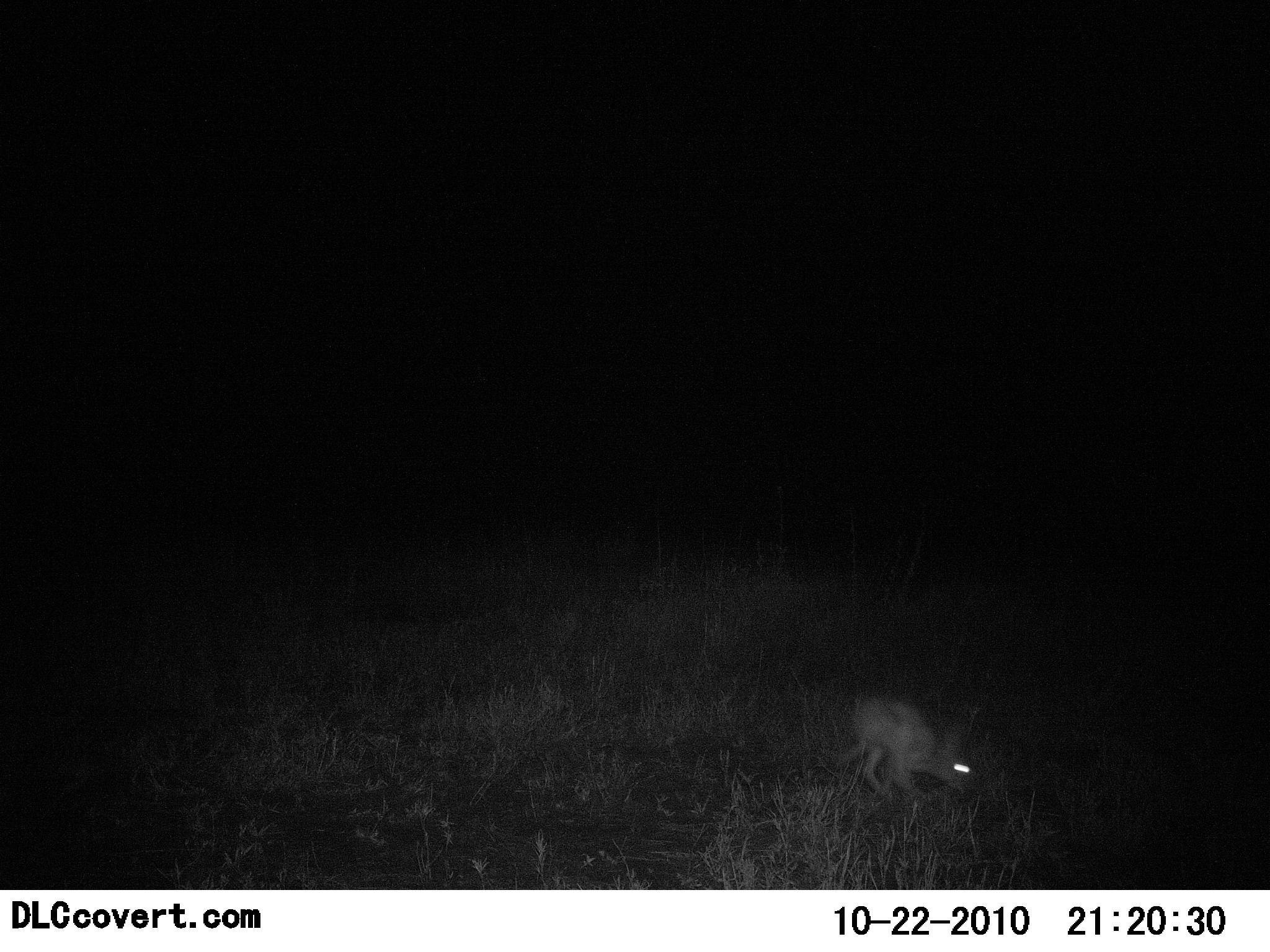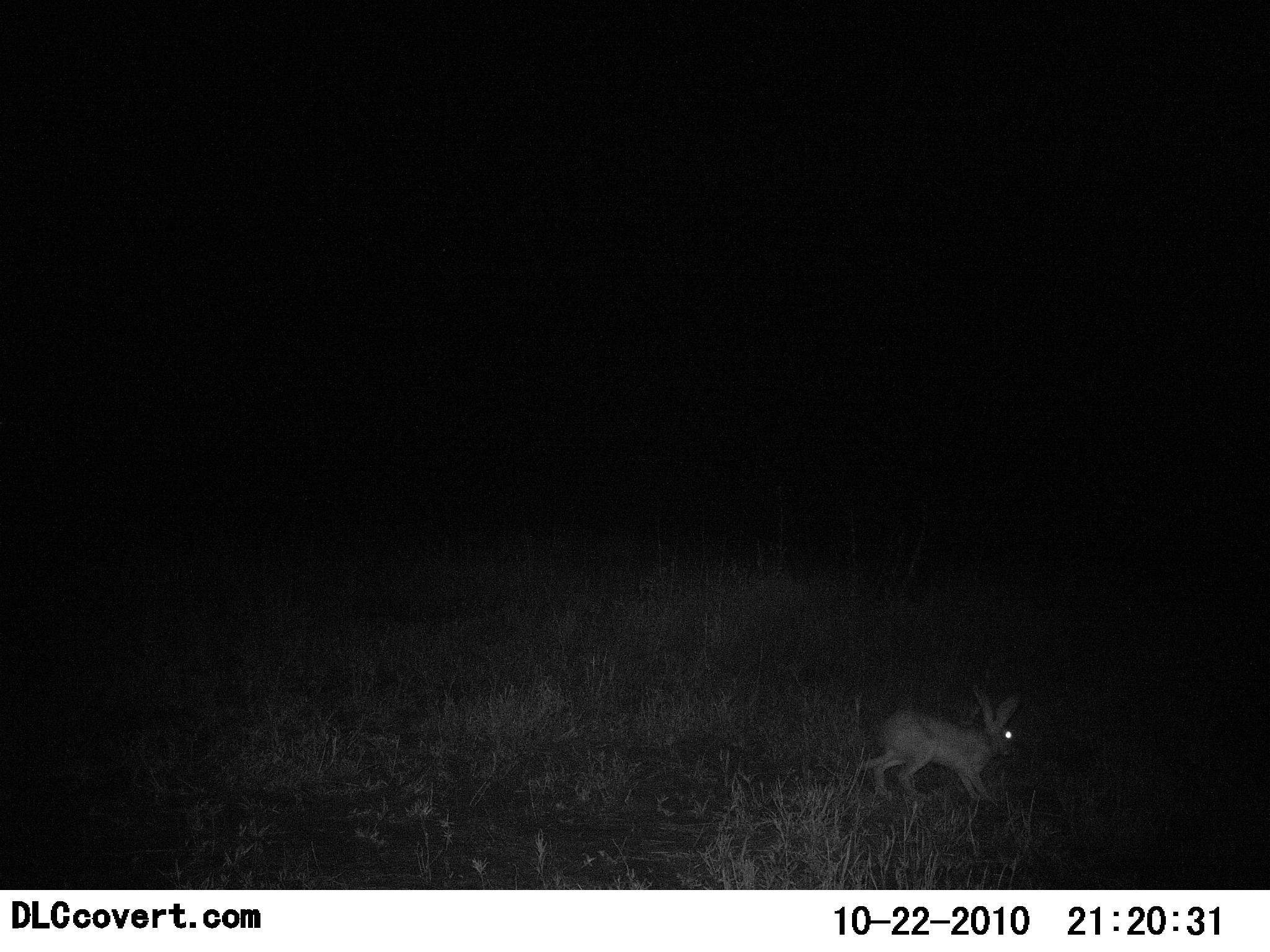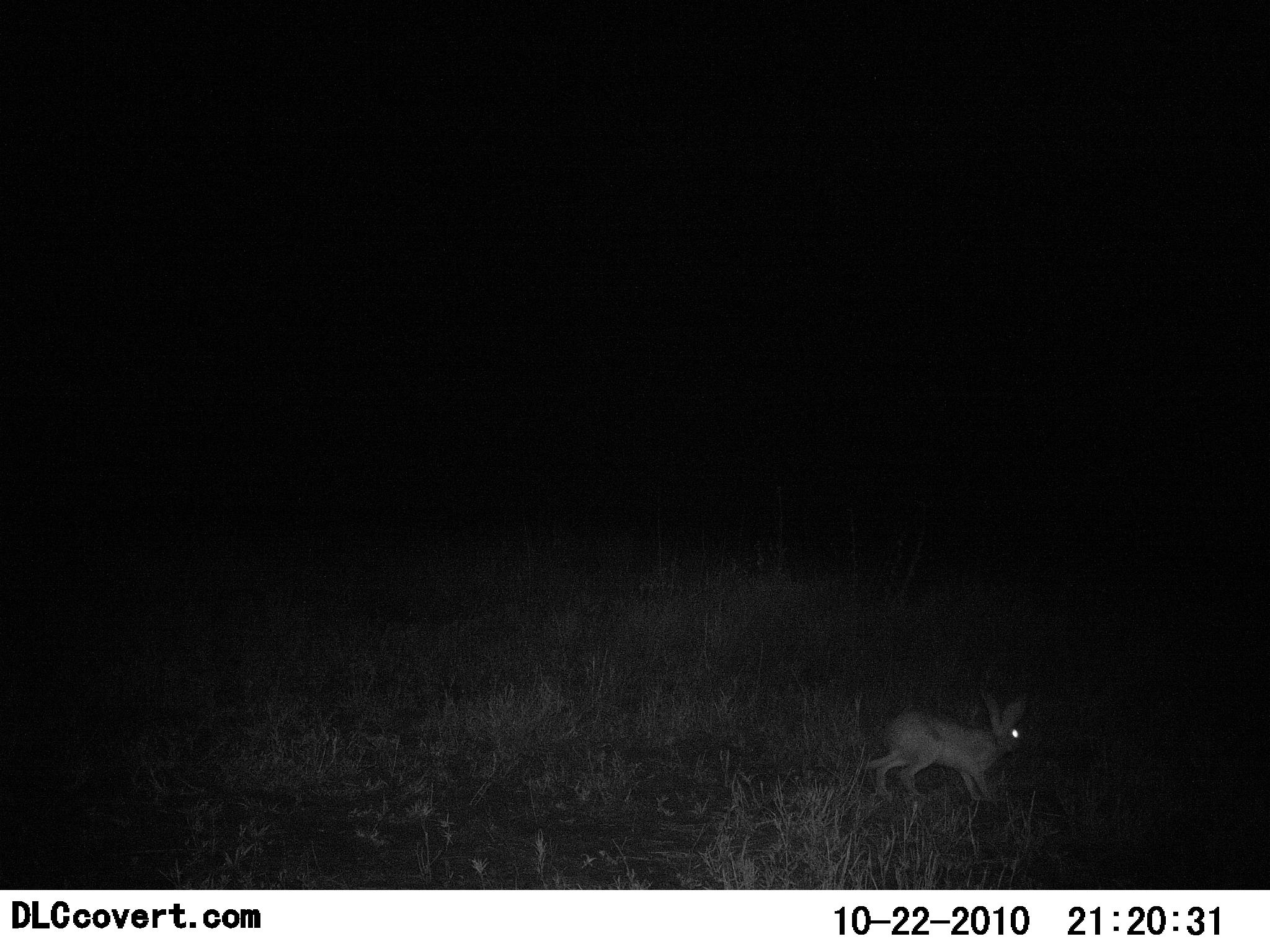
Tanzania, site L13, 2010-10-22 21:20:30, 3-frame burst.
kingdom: Animalia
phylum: Chordata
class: Mammalia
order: Lagomorpha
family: Leporidae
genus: Lepus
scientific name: Lepus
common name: hare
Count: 1.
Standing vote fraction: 0%.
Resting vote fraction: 0%.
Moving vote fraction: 100%.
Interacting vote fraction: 0%.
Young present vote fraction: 0%.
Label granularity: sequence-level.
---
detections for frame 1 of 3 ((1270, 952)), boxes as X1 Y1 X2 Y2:
animal: 837 691 975 803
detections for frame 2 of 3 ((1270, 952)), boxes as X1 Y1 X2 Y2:
animal: 853 682 1023 808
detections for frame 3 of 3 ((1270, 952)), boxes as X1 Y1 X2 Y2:
animal: 861 686 1027 806